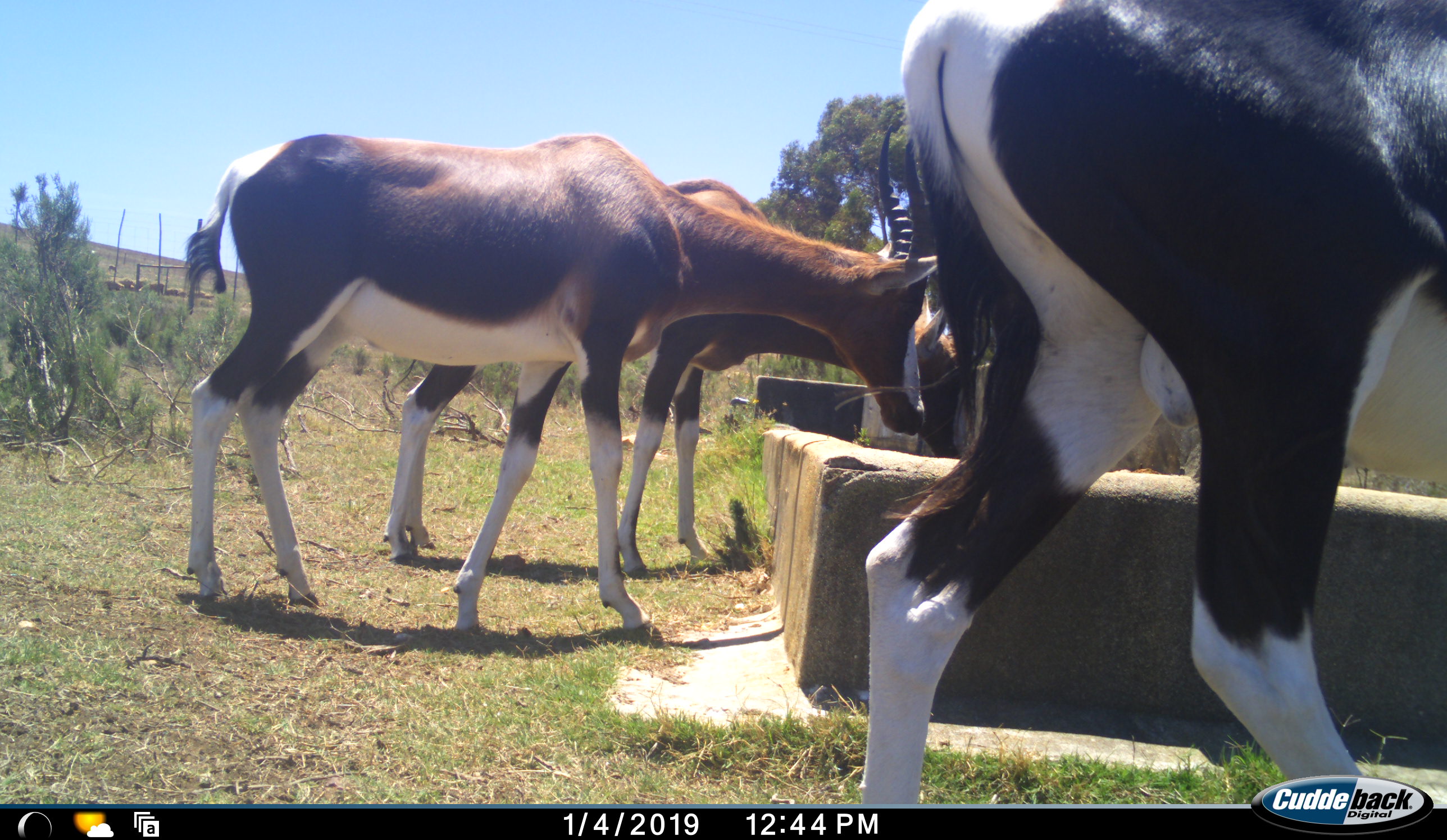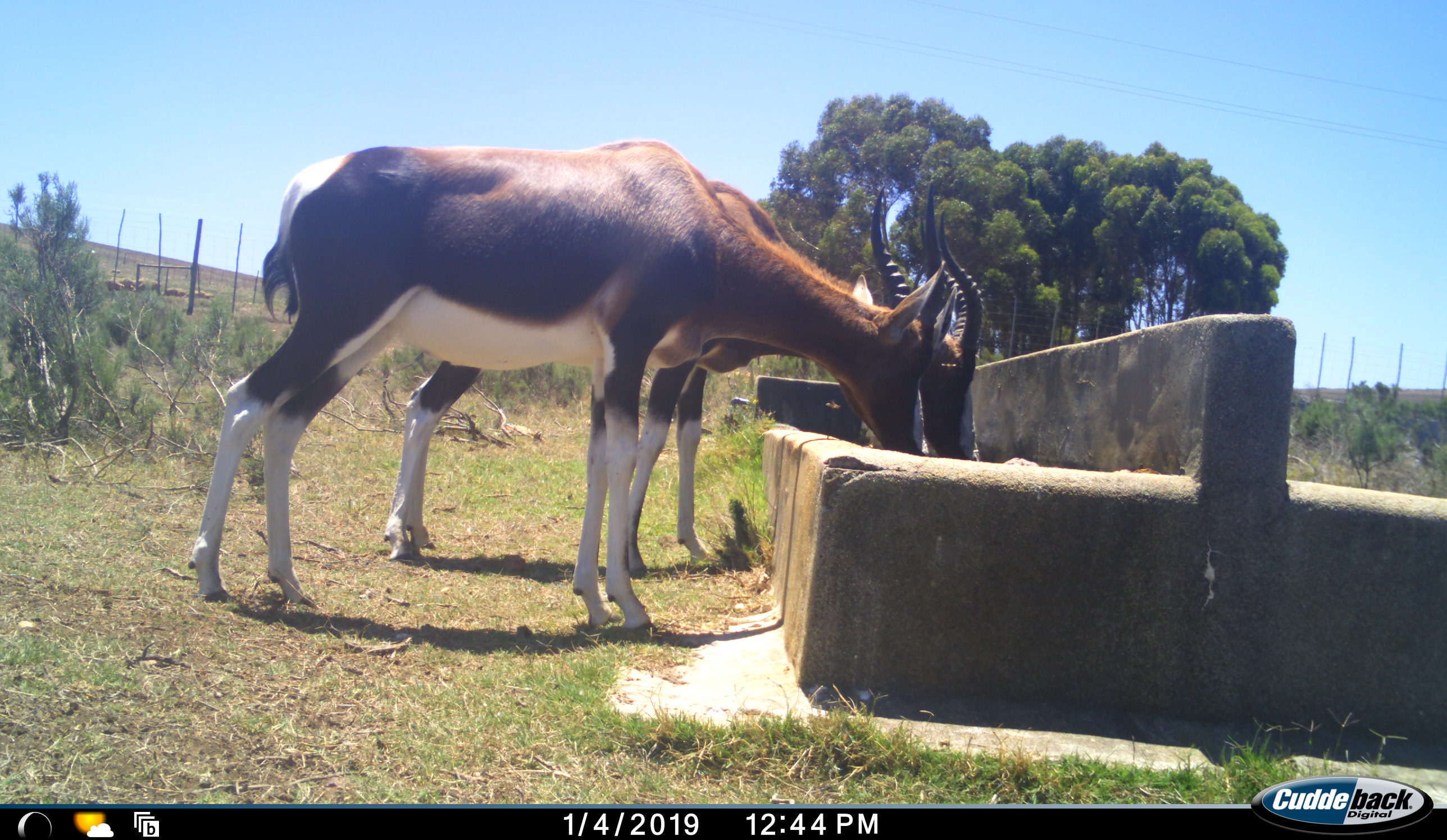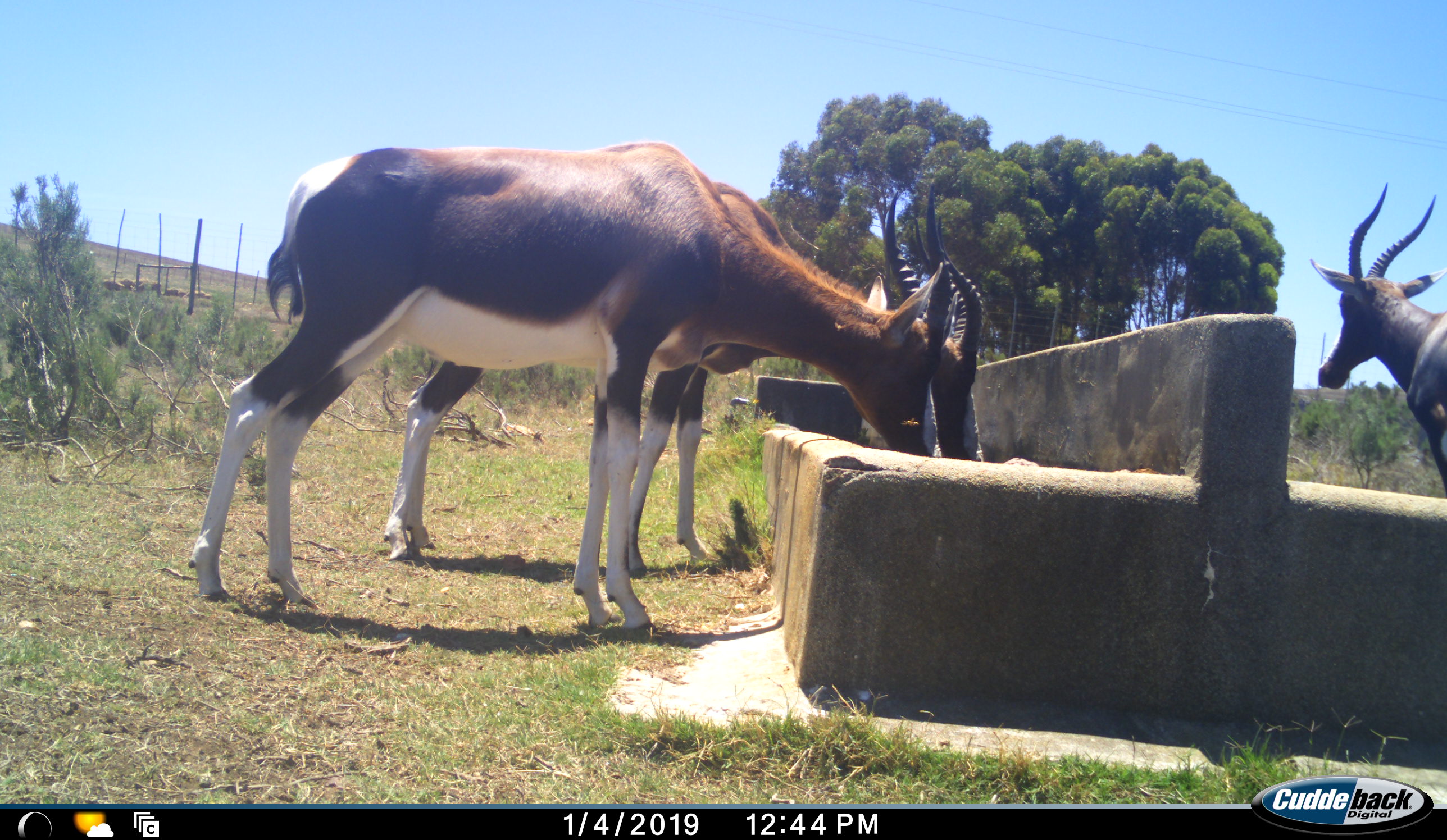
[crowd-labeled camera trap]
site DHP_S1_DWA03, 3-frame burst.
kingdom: Animalia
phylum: Chordata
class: Mammalia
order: Artiodactyla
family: Bovidae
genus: Damaliscus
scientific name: Damaliscus pygargus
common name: bontebok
Bontebok (Damaliscus pygargus), count 3. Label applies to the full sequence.